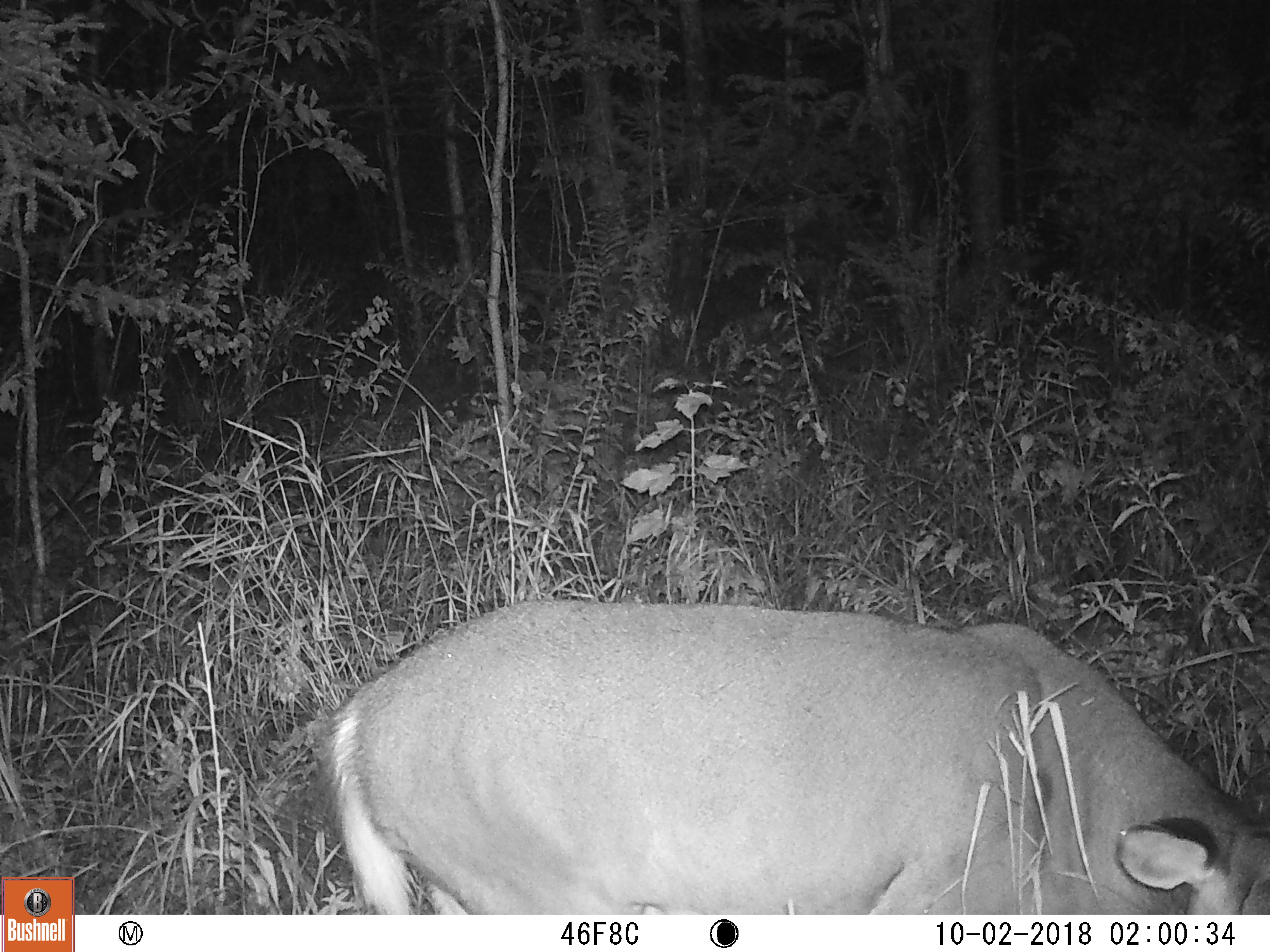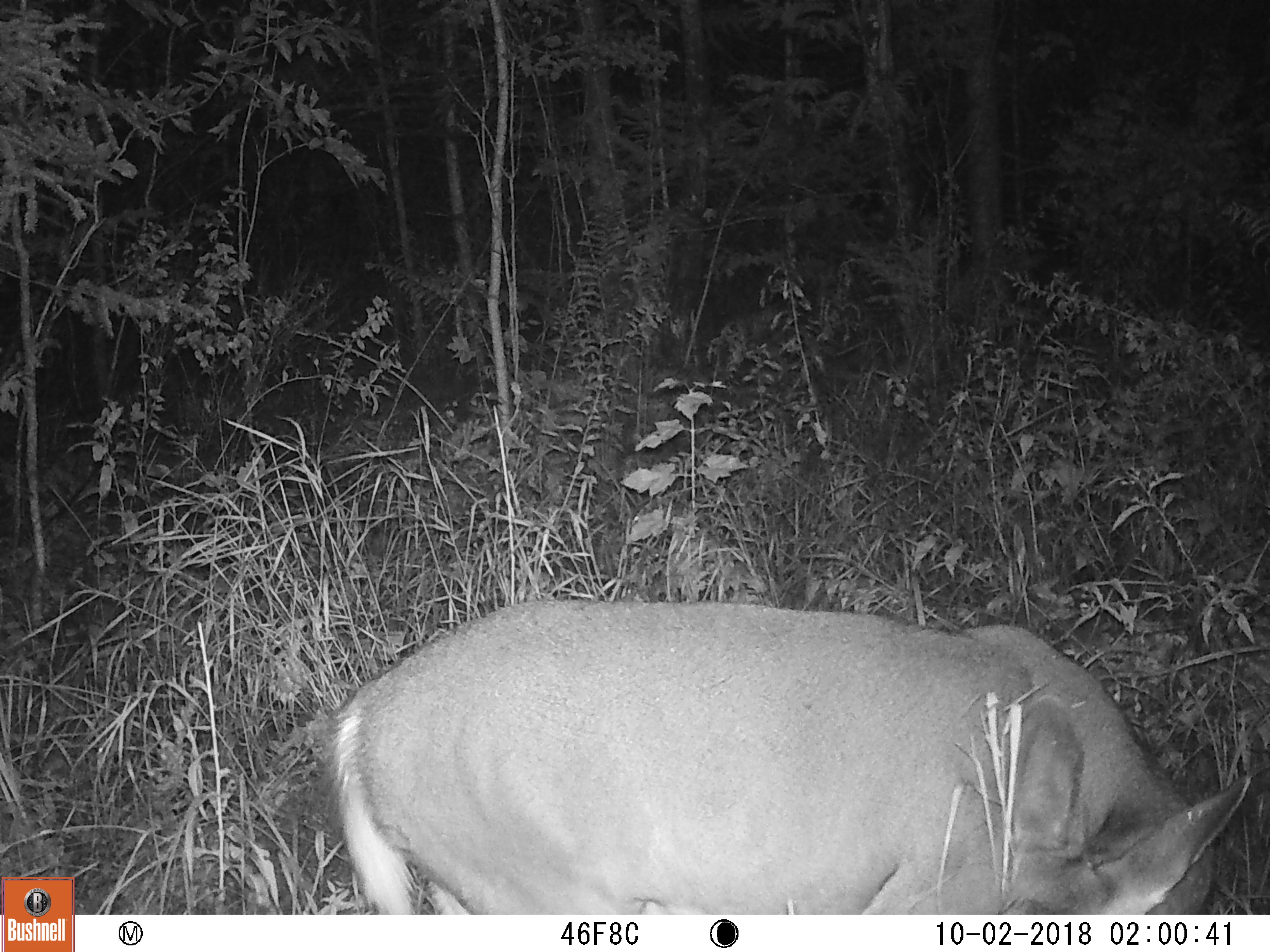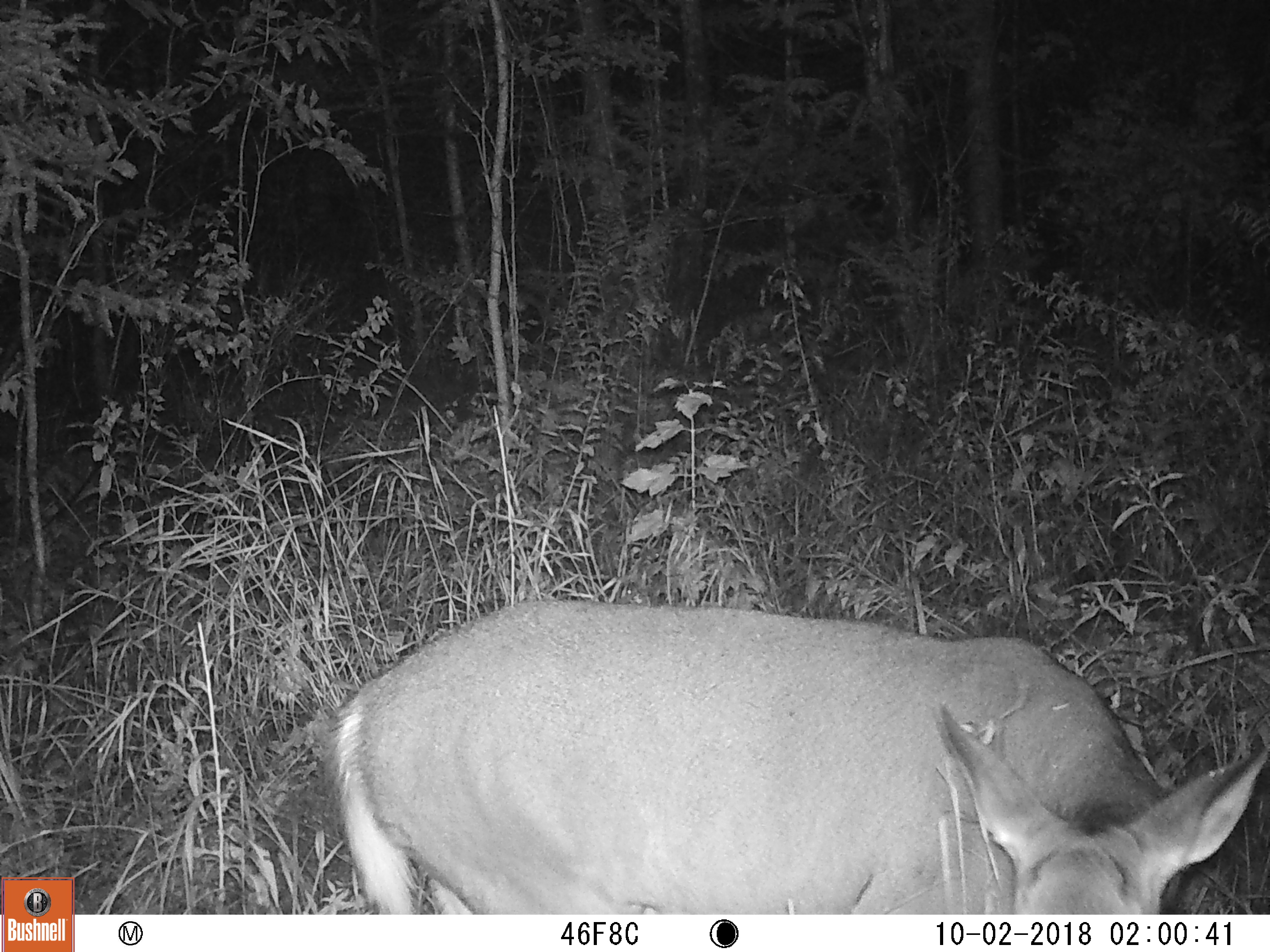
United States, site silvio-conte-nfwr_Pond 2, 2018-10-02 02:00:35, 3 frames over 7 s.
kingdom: Animalia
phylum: Chordata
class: Mammalia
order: Artiodactyla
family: Cervidae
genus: Odocoileus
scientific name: Odocoileus virginianus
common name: white-tailed deer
White-tailed deer (Odocoileus virginianus).